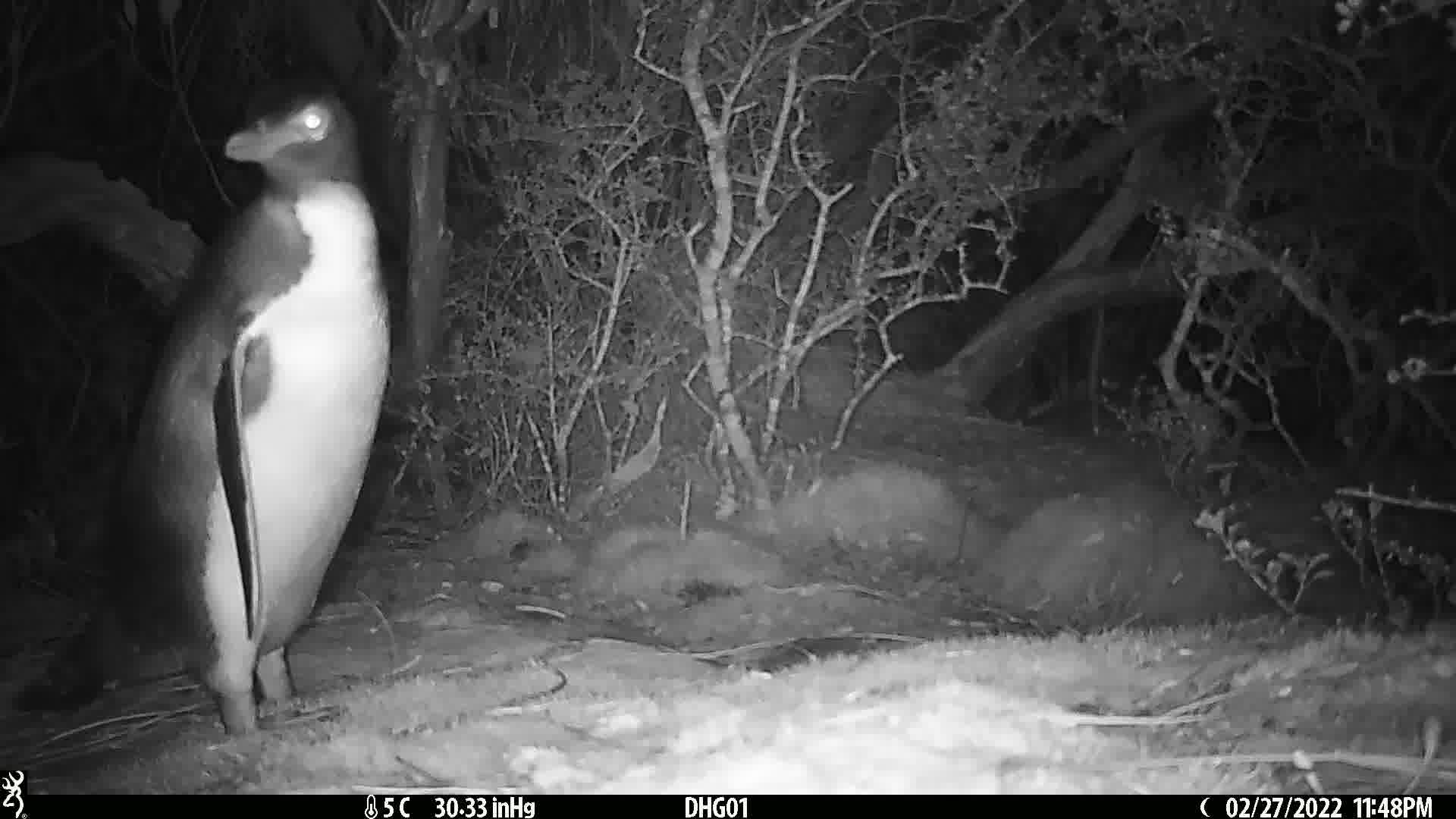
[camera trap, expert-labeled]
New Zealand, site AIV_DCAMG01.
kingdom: Animalia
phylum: Chordata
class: Aves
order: Sphenisciformes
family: Spheniscidae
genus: Megadyptes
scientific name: Megadyptes antipodes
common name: yellow-eyed penguin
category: yellow eyed penguin